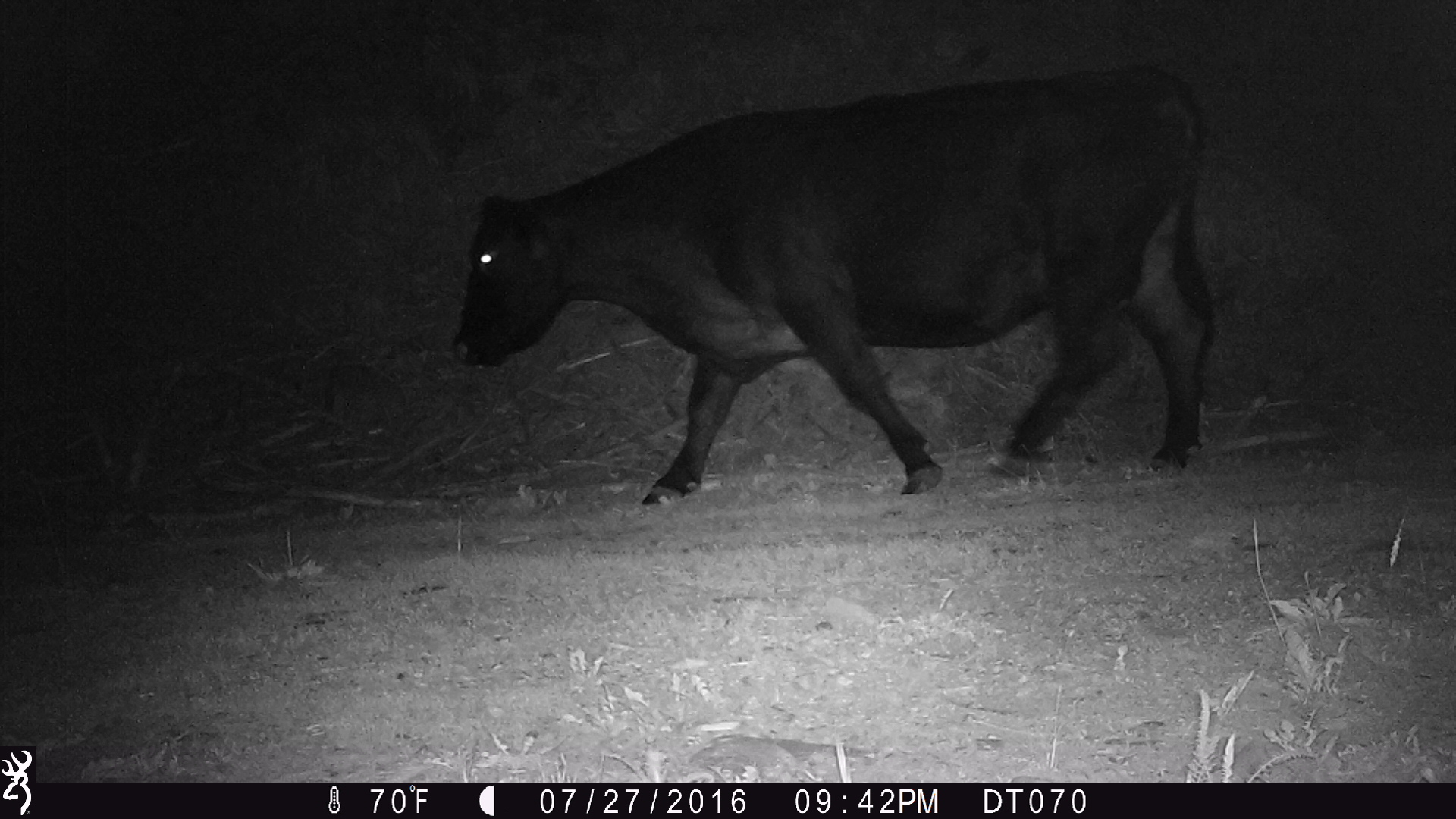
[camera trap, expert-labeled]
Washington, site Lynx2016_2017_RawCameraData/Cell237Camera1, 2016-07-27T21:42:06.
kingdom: Animalia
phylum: Chordata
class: Mammalia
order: Artiodactyla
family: Bovidae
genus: Bos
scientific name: Bos taurus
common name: domestic cattle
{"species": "domestic cattle (Bos taurus)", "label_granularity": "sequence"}